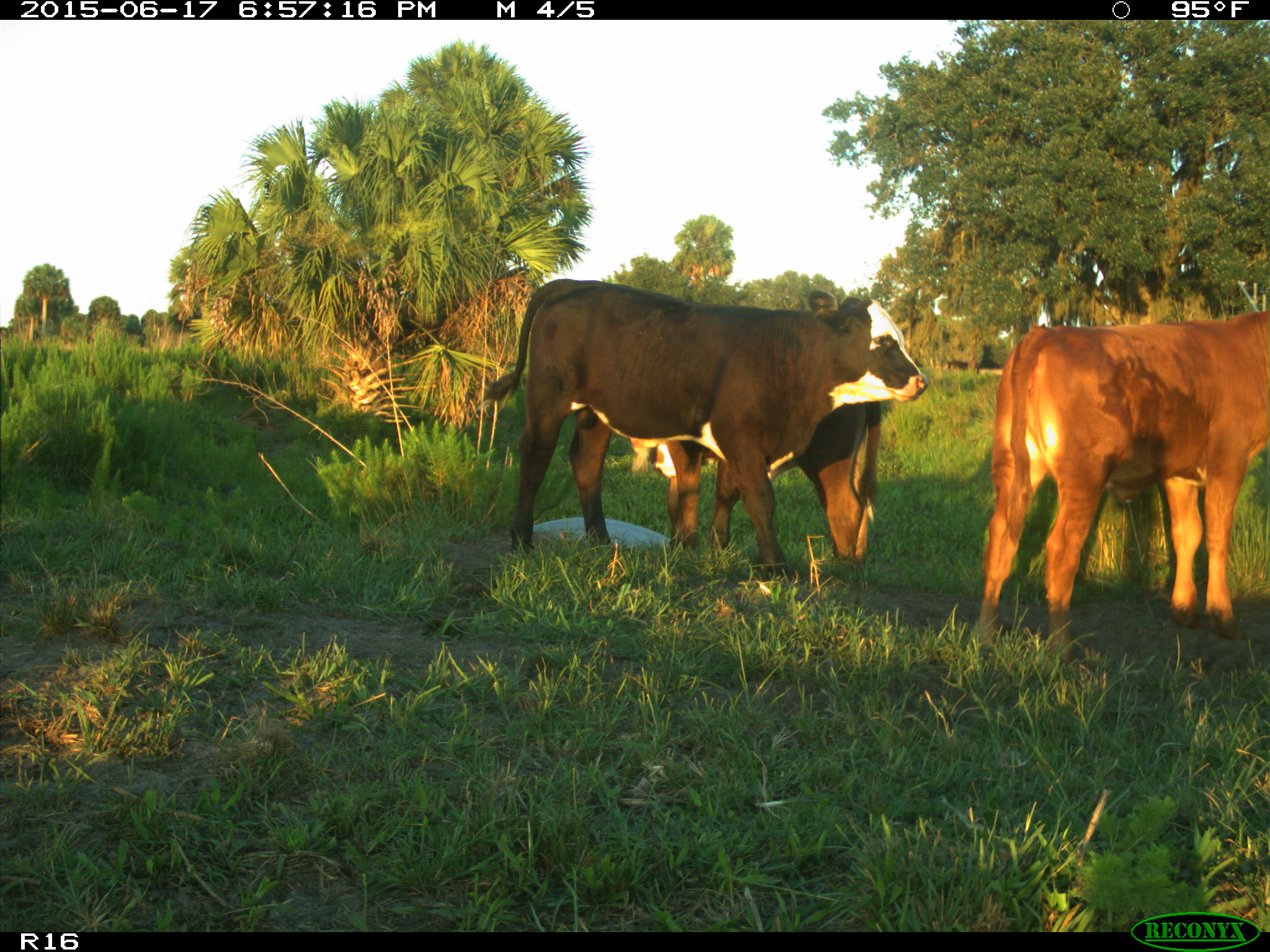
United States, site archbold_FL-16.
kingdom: Animalia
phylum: Chordata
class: Mammalia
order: Artiodactyla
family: Bovidae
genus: Bos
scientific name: Bos taurus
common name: domestic cow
Bos taurus (domestic cow).